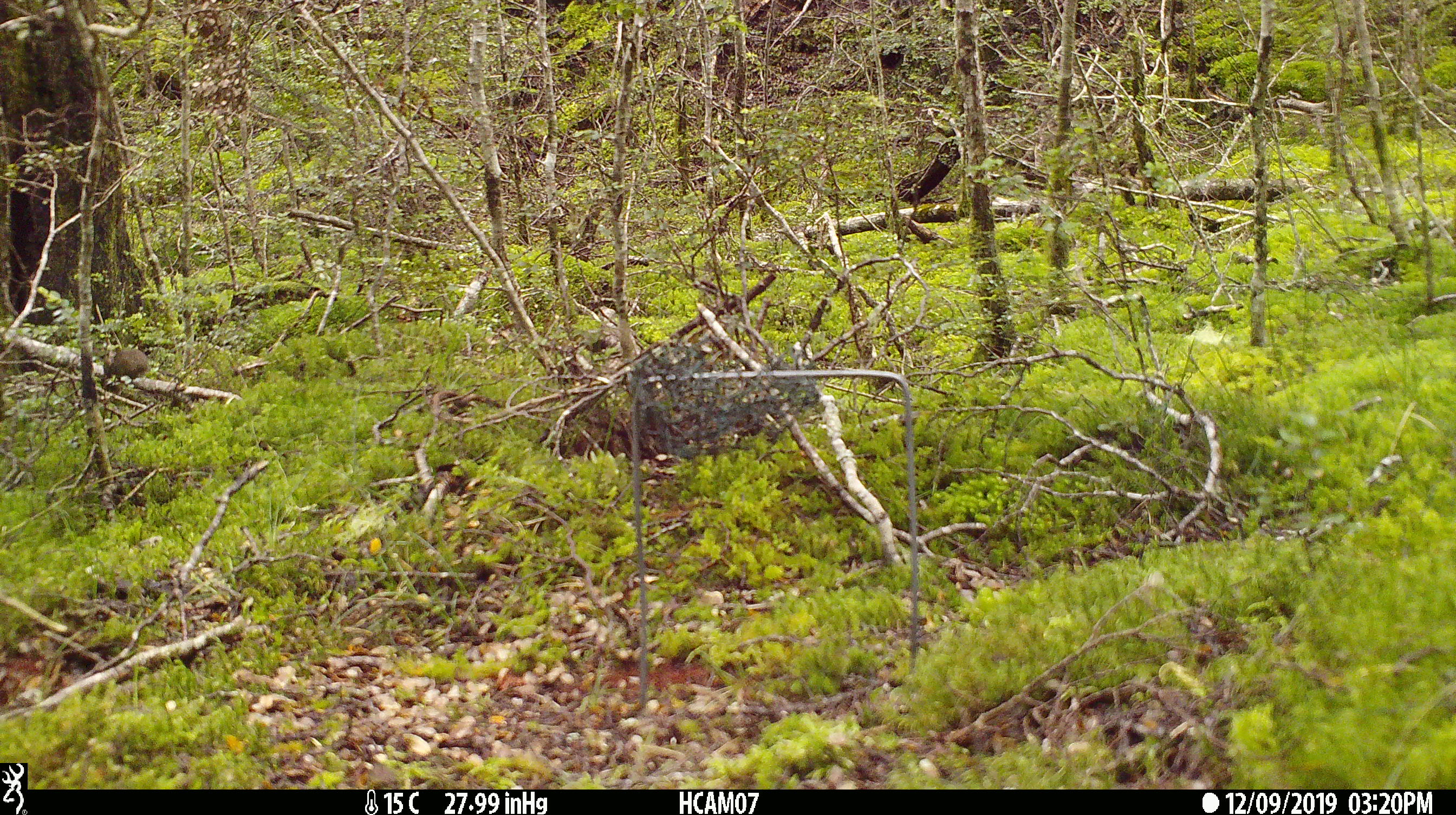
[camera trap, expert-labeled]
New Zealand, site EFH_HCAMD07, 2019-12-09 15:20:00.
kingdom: Animalia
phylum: Chordata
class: Mammalia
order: Rodentia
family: Muridae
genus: Mus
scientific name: Mus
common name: mouse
Mouse (Mus).